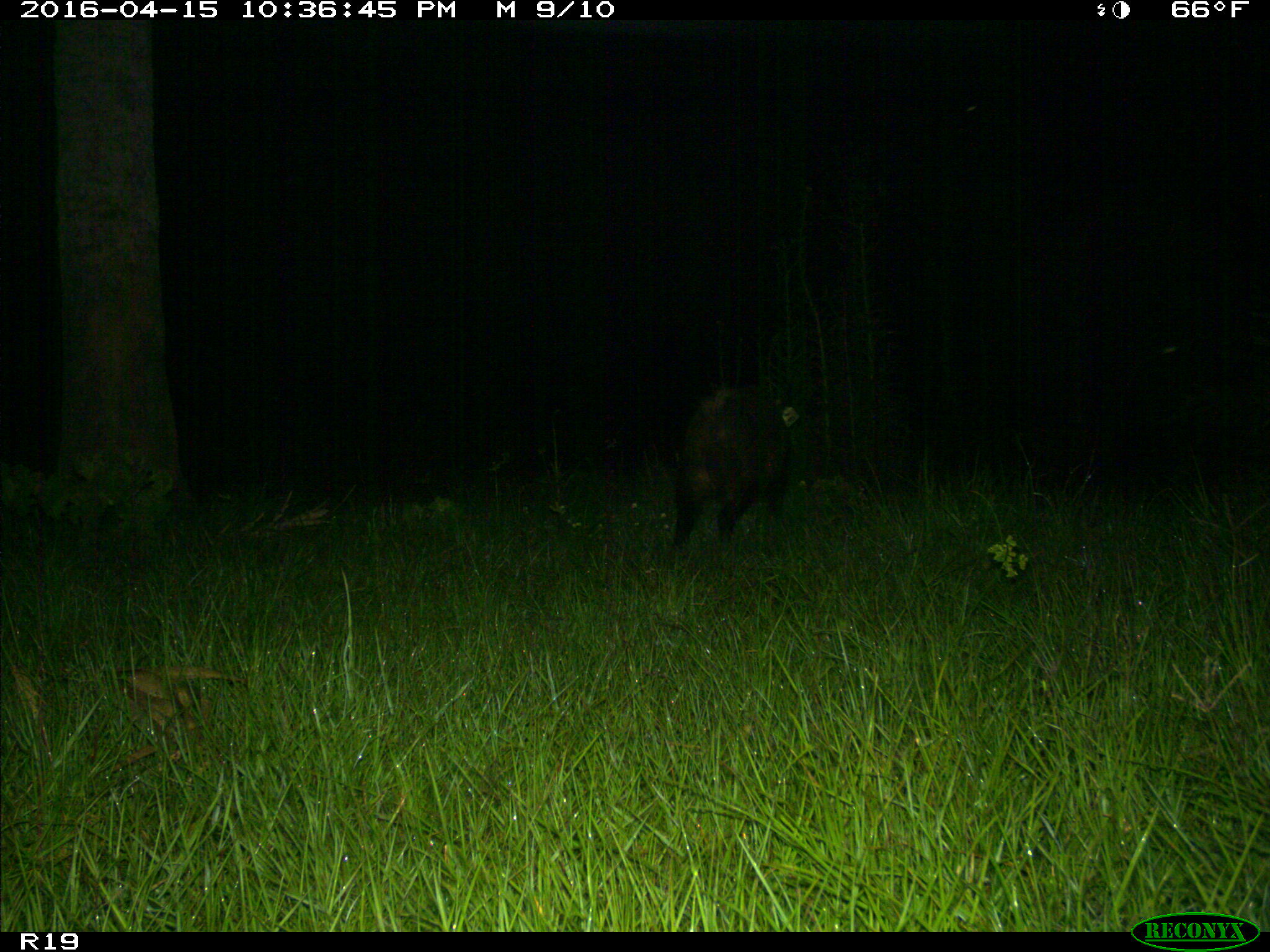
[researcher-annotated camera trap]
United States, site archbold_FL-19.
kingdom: Animalia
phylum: Chordata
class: Mammalia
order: Artiodactyla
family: Suidae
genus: Sus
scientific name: Sus scrofa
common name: wild boar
Sus scrofa (wild boar).